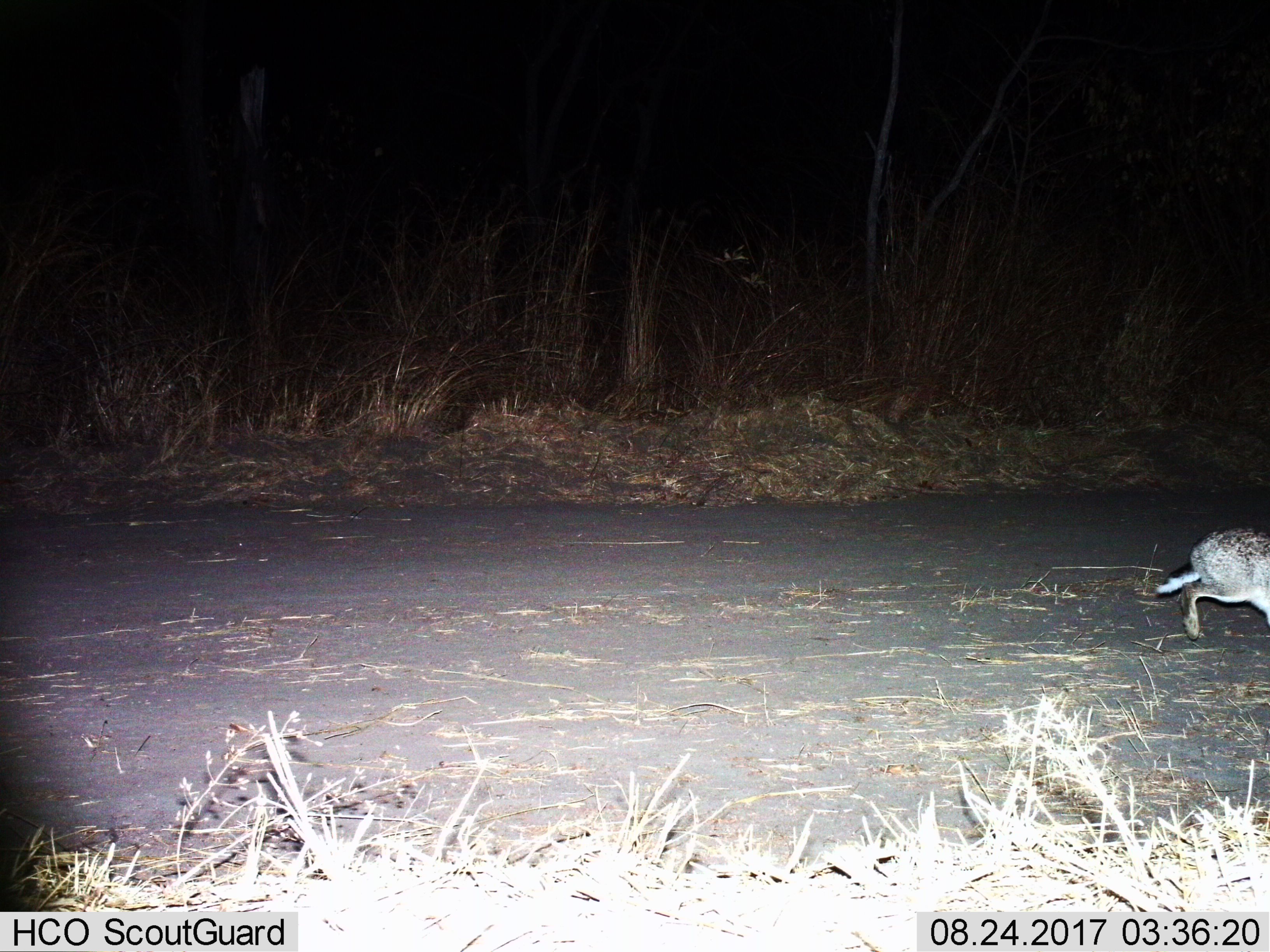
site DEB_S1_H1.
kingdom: Animalia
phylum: Chordata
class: Mammalia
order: Lagomorpha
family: Leporidae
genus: Lepus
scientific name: Lepus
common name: hare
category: hareunknown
Hareunknown (hare) (Lepus), count 1. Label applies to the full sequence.